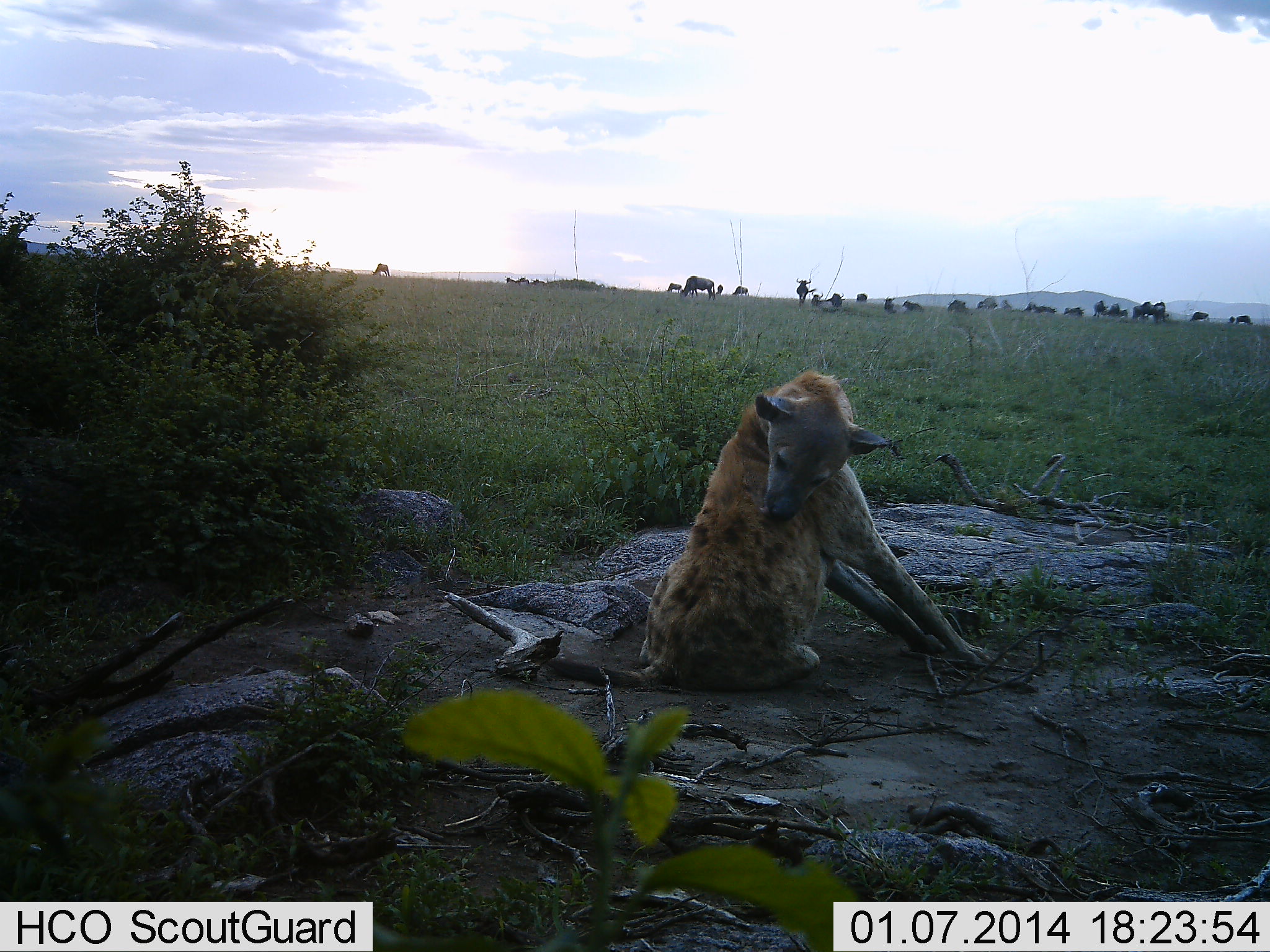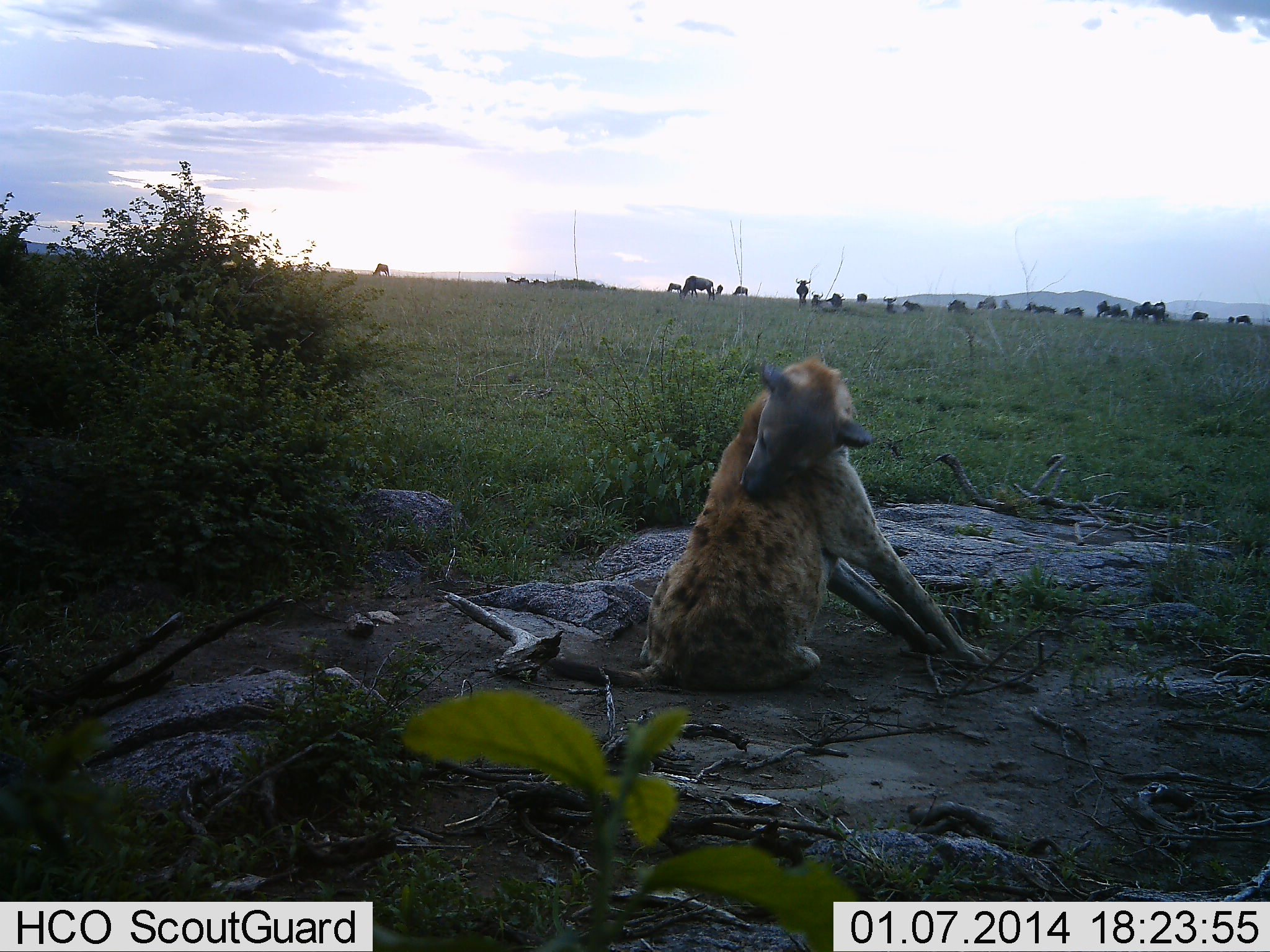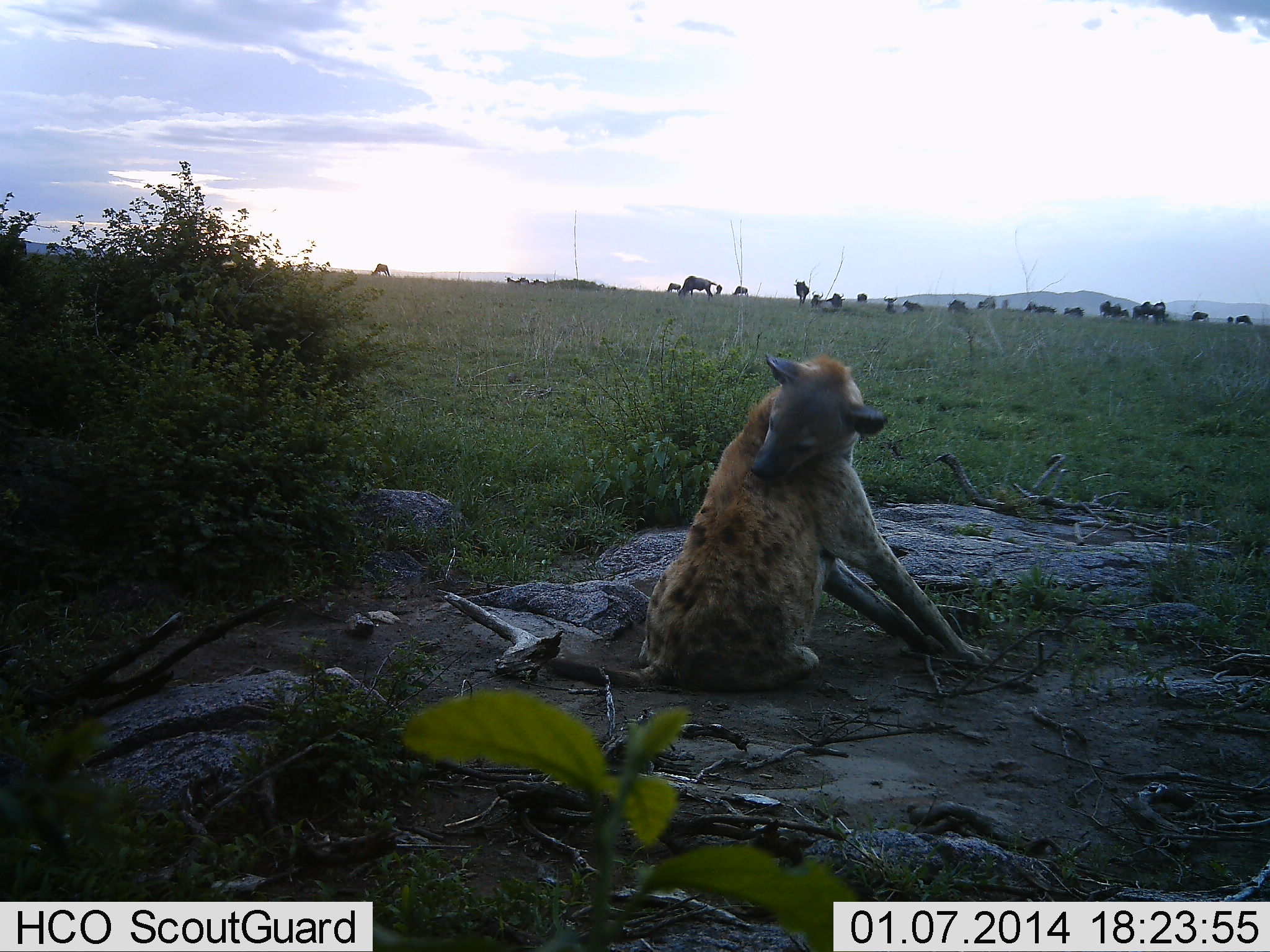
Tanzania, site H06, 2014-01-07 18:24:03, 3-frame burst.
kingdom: Animalia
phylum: Chordata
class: Mammalia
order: Carnivora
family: Hyaenidae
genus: Crocuta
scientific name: Crocuta crocuta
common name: spotted hyena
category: hyenaspotted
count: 1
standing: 21%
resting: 79%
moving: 7%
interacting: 7%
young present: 0%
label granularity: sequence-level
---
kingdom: Animalia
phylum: Chordata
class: Mammalia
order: Artiodactyla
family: Bovidae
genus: Connochaetes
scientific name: Connochaetes taurinus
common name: blue wildebeest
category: wildebeest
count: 11-50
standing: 100%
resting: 18%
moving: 18%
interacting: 0%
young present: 0%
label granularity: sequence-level